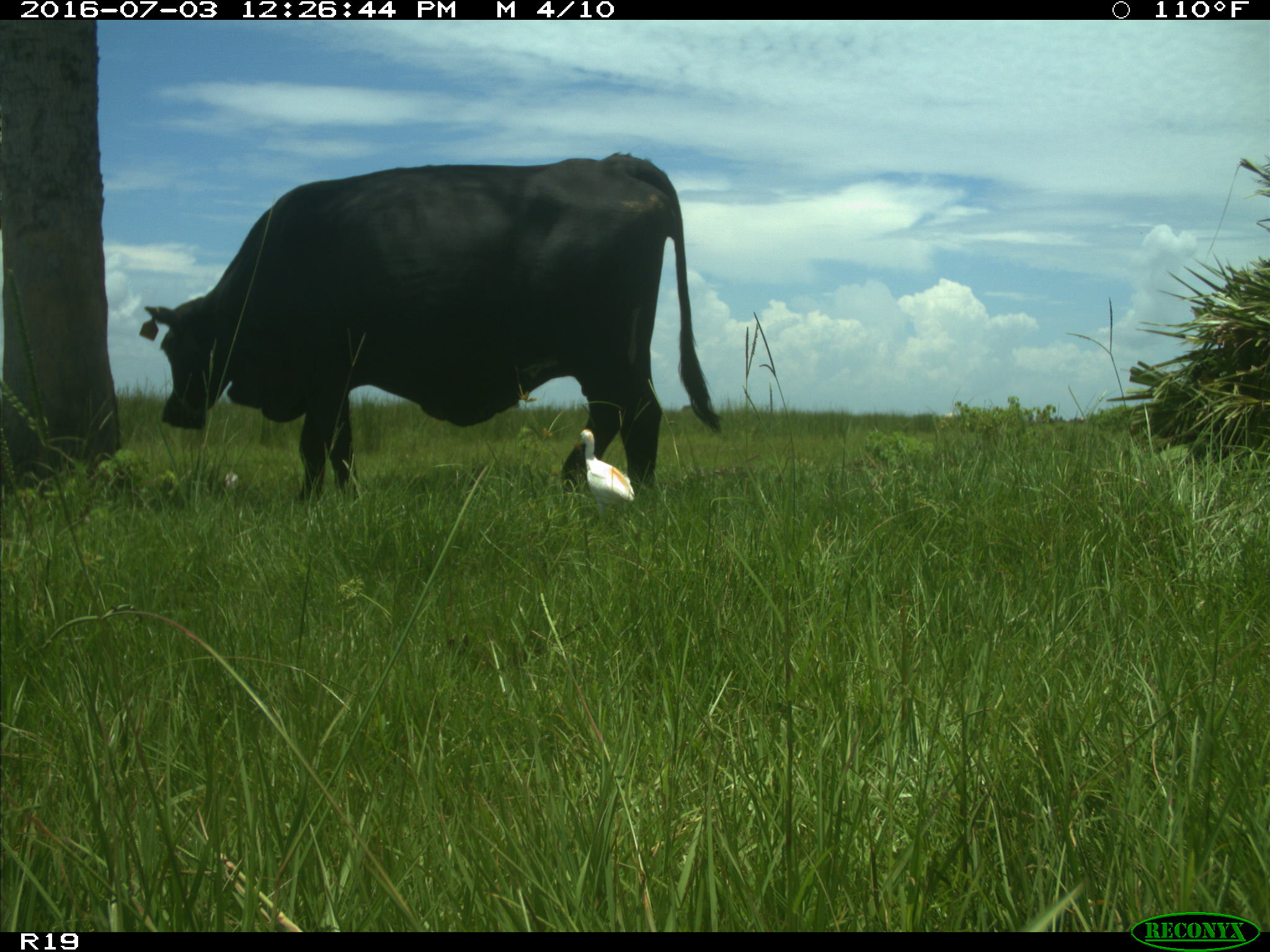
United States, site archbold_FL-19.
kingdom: Animalia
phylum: Chordata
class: Mammalia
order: Artiodactyla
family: Bovidae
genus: Bos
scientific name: Bos taurus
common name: domestic cow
Bos taurus (domestic cow).